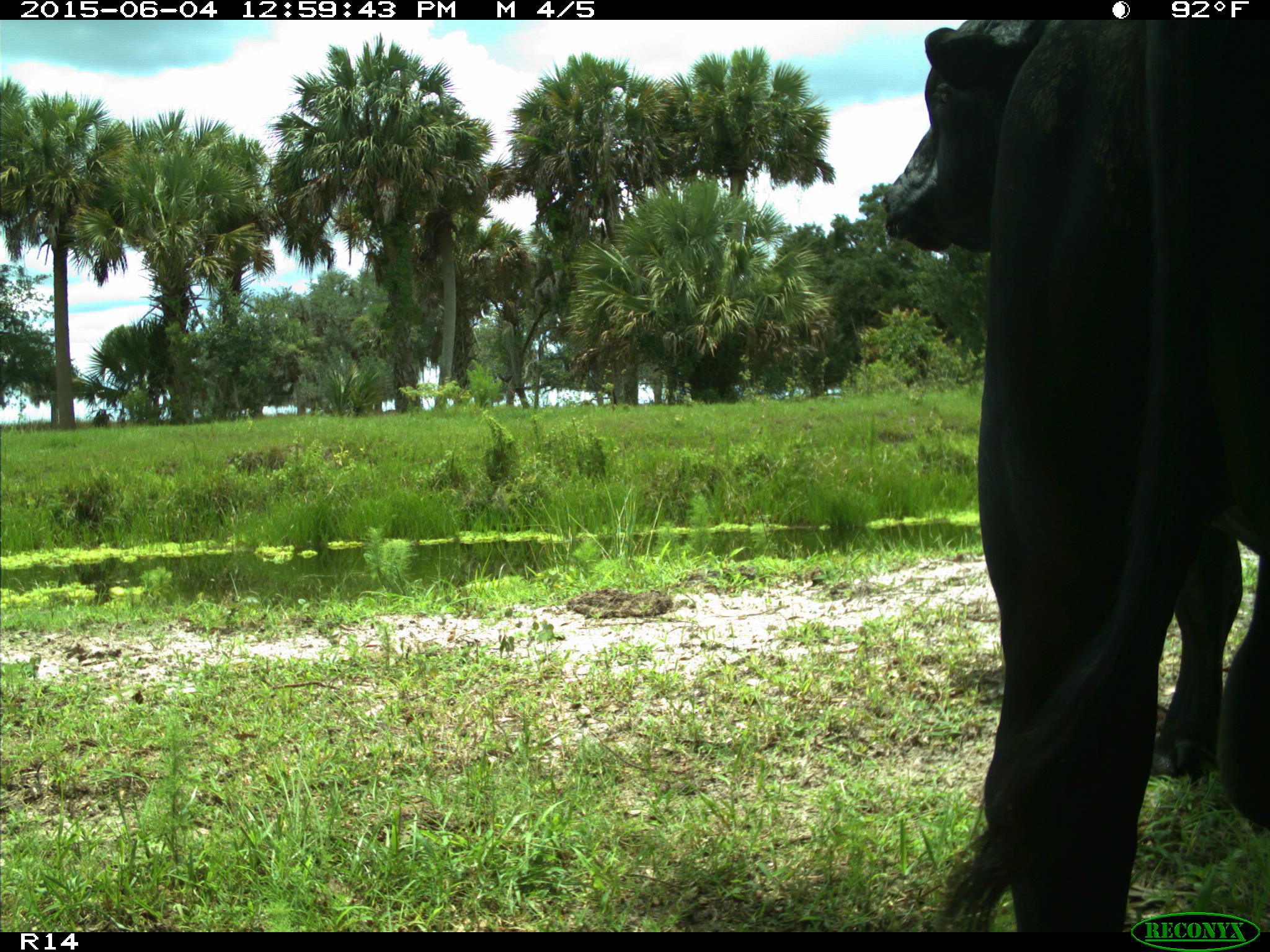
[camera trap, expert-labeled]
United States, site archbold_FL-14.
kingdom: Animalia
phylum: Chordata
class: Mammalia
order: Artiodactyla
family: Bovidae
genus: Bos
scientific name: Bos taurus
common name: domestic cow